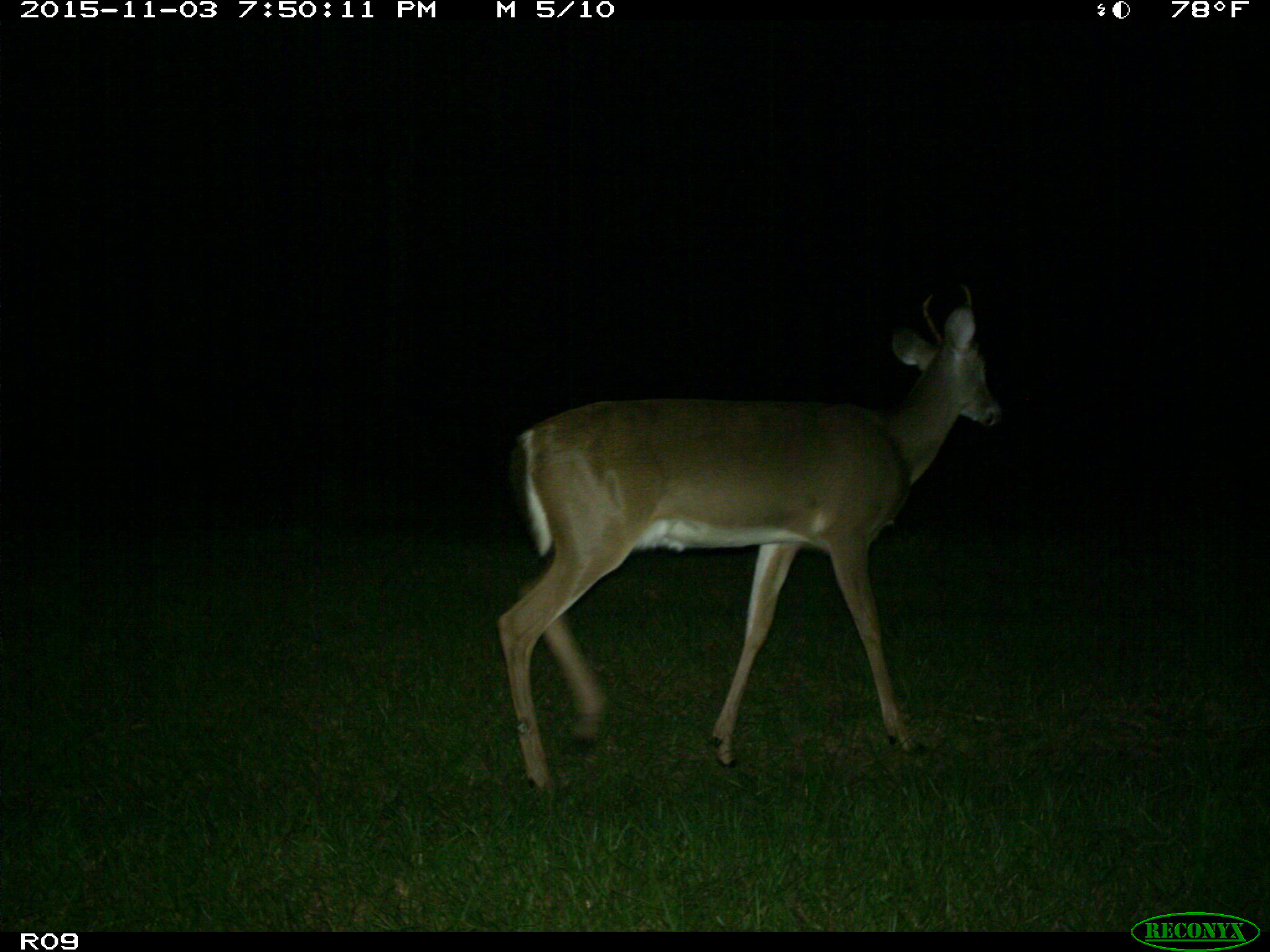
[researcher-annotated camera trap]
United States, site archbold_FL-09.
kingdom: Animalia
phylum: Chordata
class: Mammalia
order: Artiodactyla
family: Cervidae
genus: Odocoileus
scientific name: Odocoileus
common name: deer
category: unidentified deer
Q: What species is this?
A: Unidentified deer (deer) (Odocoileus).